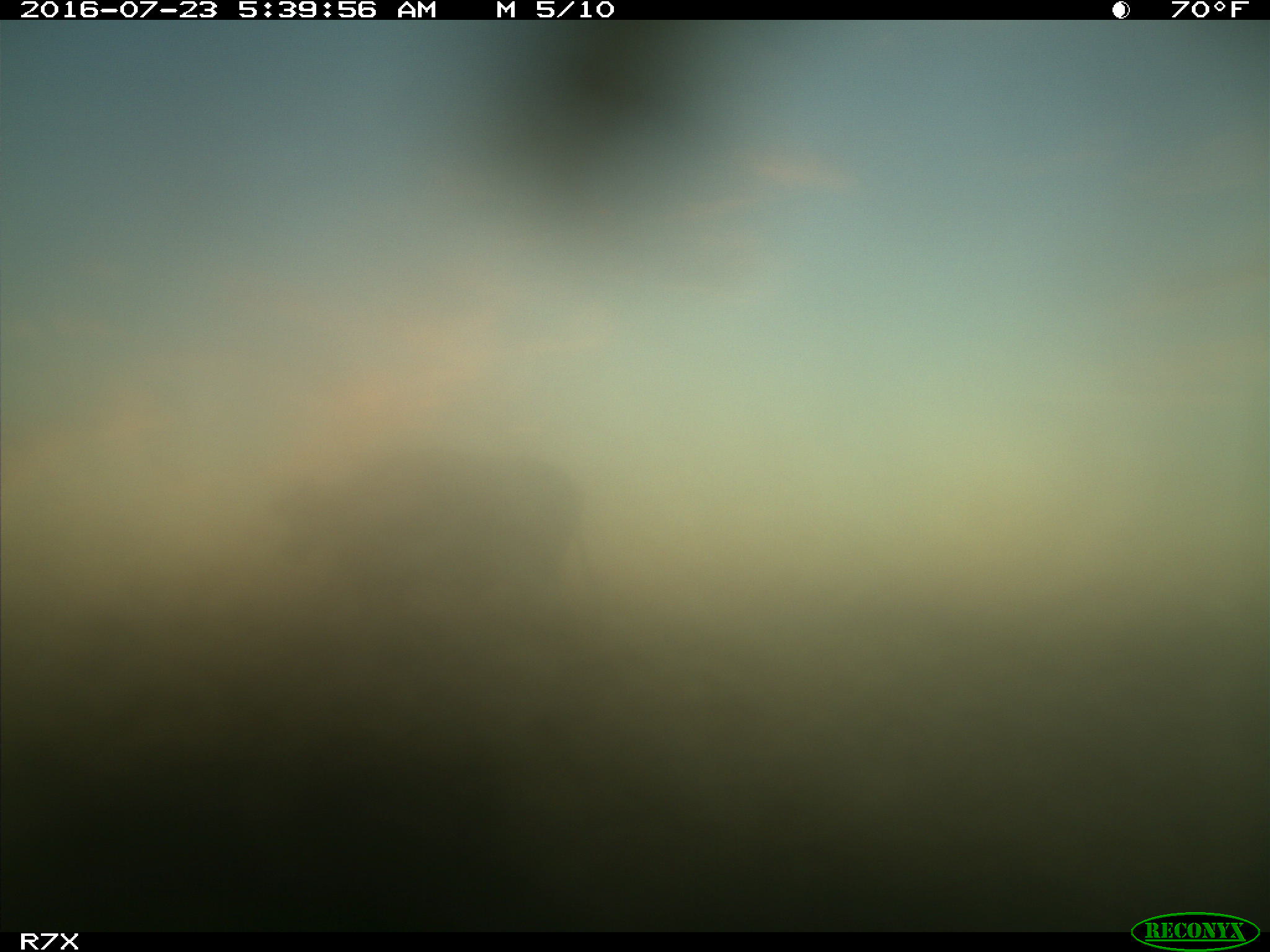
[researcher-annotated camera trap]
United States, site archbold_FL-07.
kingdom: Animalia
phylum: Chordata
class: Mammalia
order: Artiodactyla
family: Bovidae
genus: Bos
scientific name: Bos taurus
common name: domestic cow